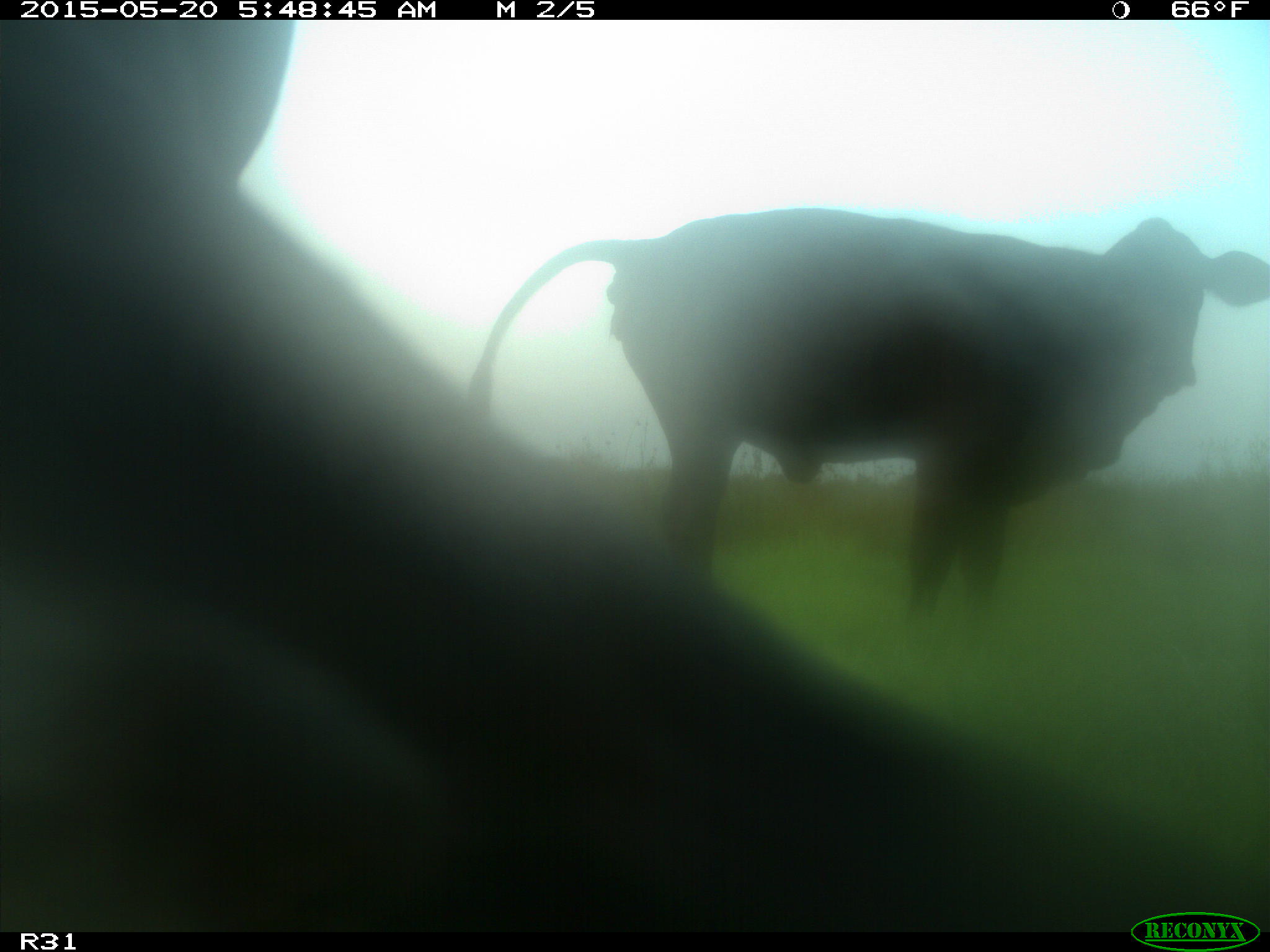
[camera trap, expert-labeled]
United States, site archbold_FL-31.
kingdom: Animalia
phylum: Chordata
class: Mammalia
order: Artiodactyla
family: Bovidae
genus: Bos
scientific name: Bos taurus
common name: domestic cow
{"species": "Bos taurus (domestic cow)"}